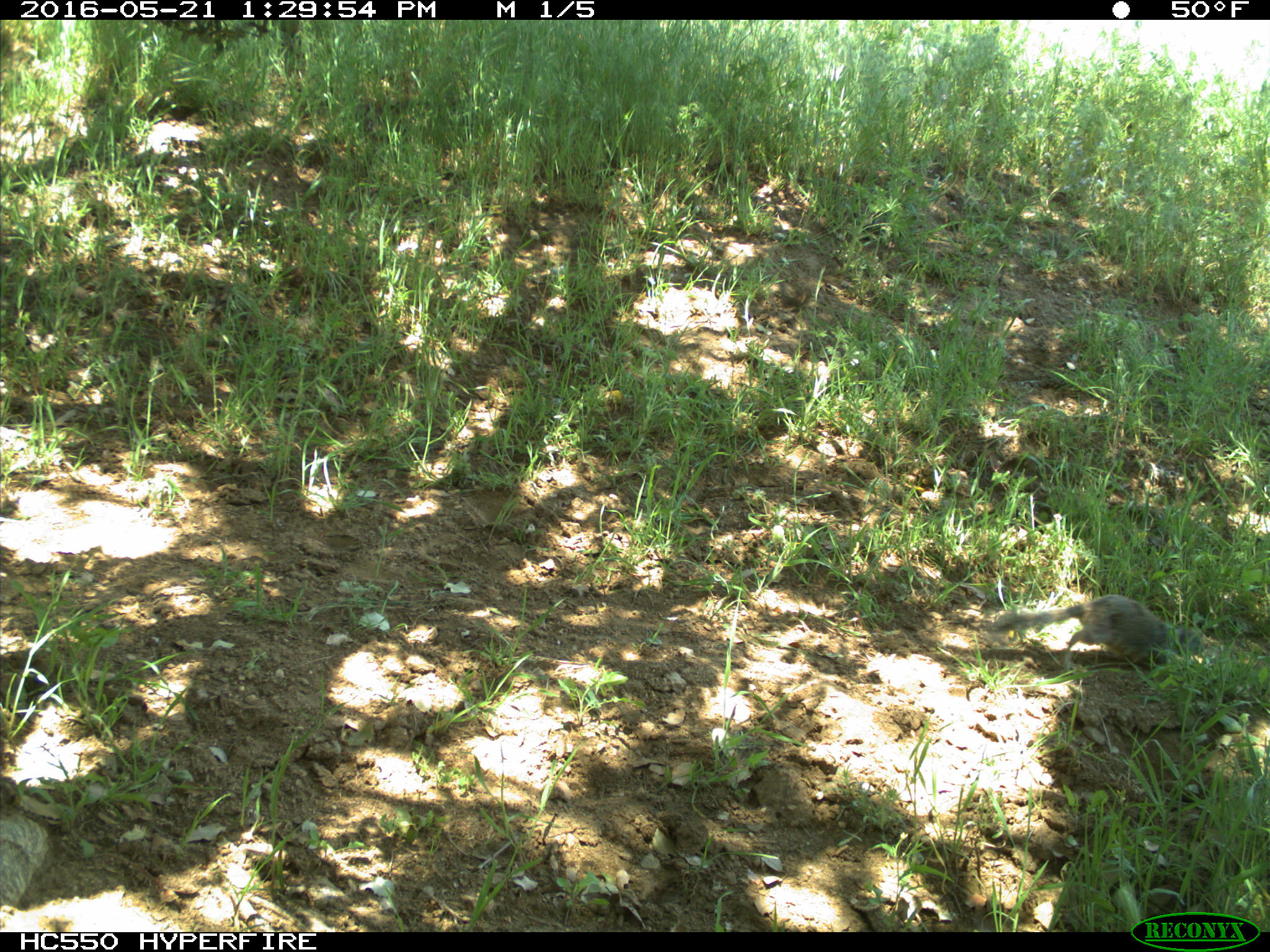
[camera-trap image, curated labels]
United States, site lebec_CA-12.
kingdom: Animalia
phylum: Chordata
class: Mammalia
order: Rodentia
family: Sciuridae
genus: Otospermophilus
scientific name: Otospermophilus beecheyi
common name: california ground squirrel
Otospermophilus beecheyi (california ground squirrel).